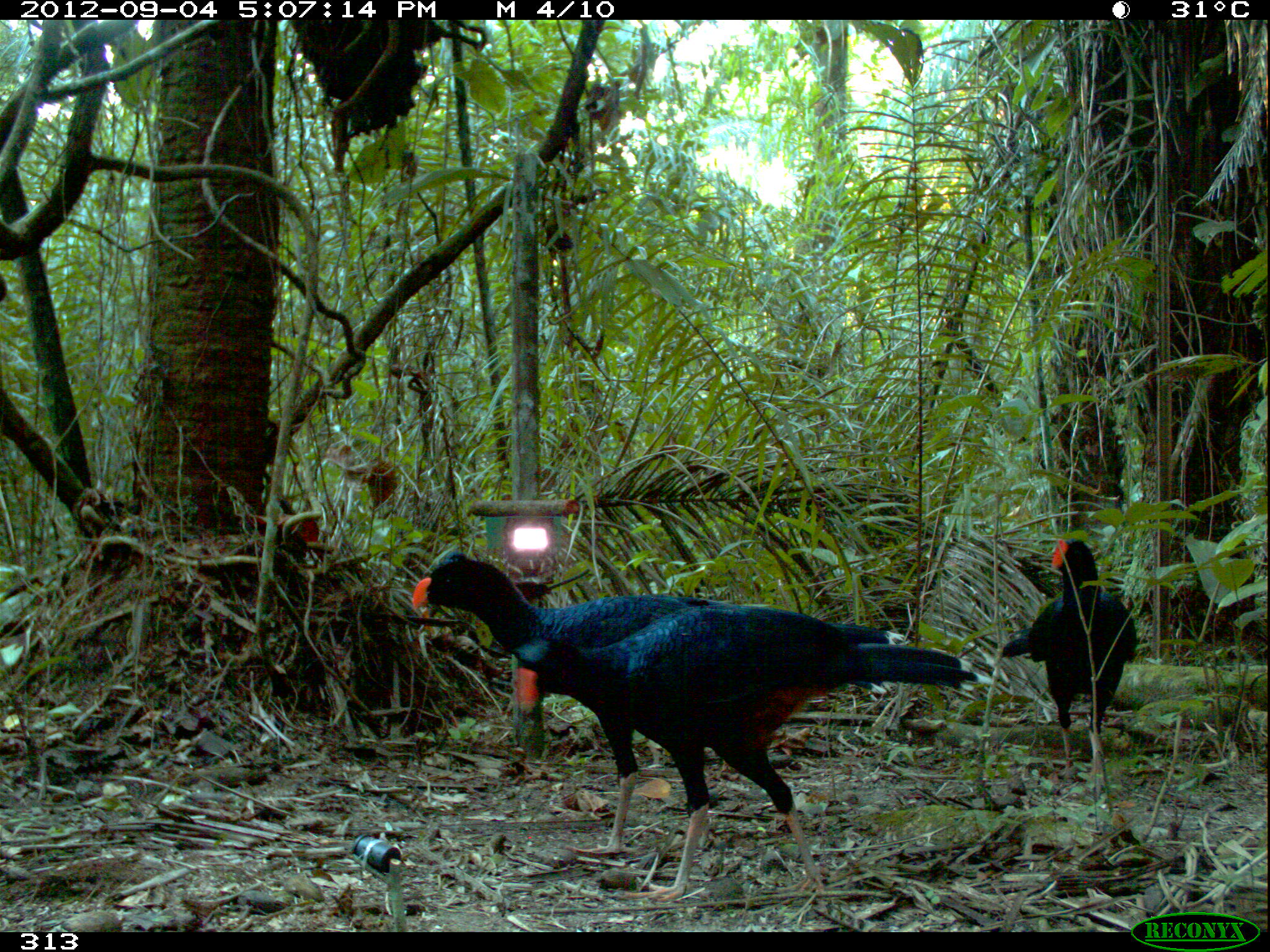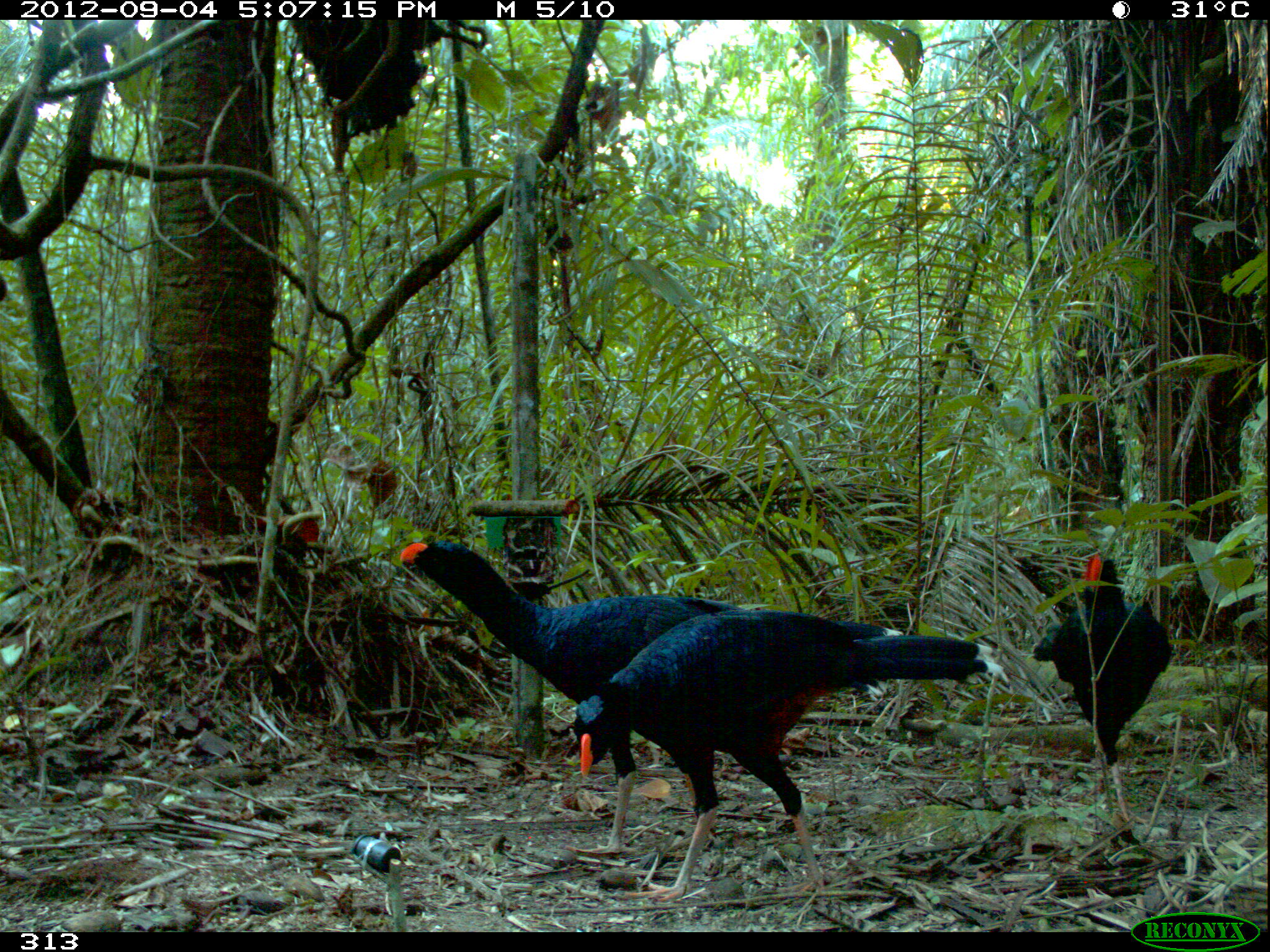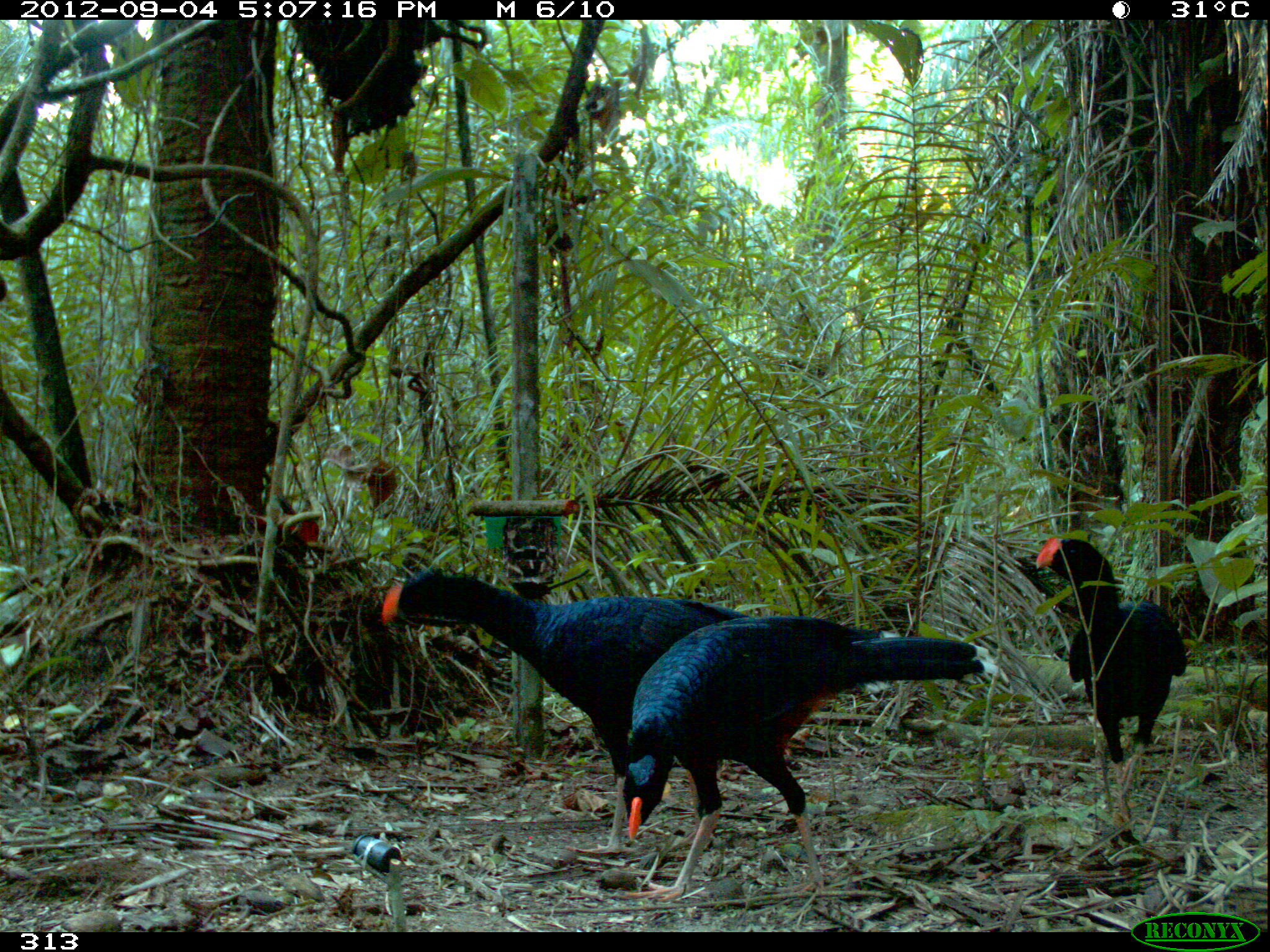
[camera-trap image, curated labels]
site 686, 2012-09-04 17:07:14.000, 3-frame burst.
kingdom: Animalia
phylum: Chordata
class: Aves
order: Galliformes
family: Cracidae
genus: Mitu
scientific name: Mitu tuberosum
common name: razor-billed curassow